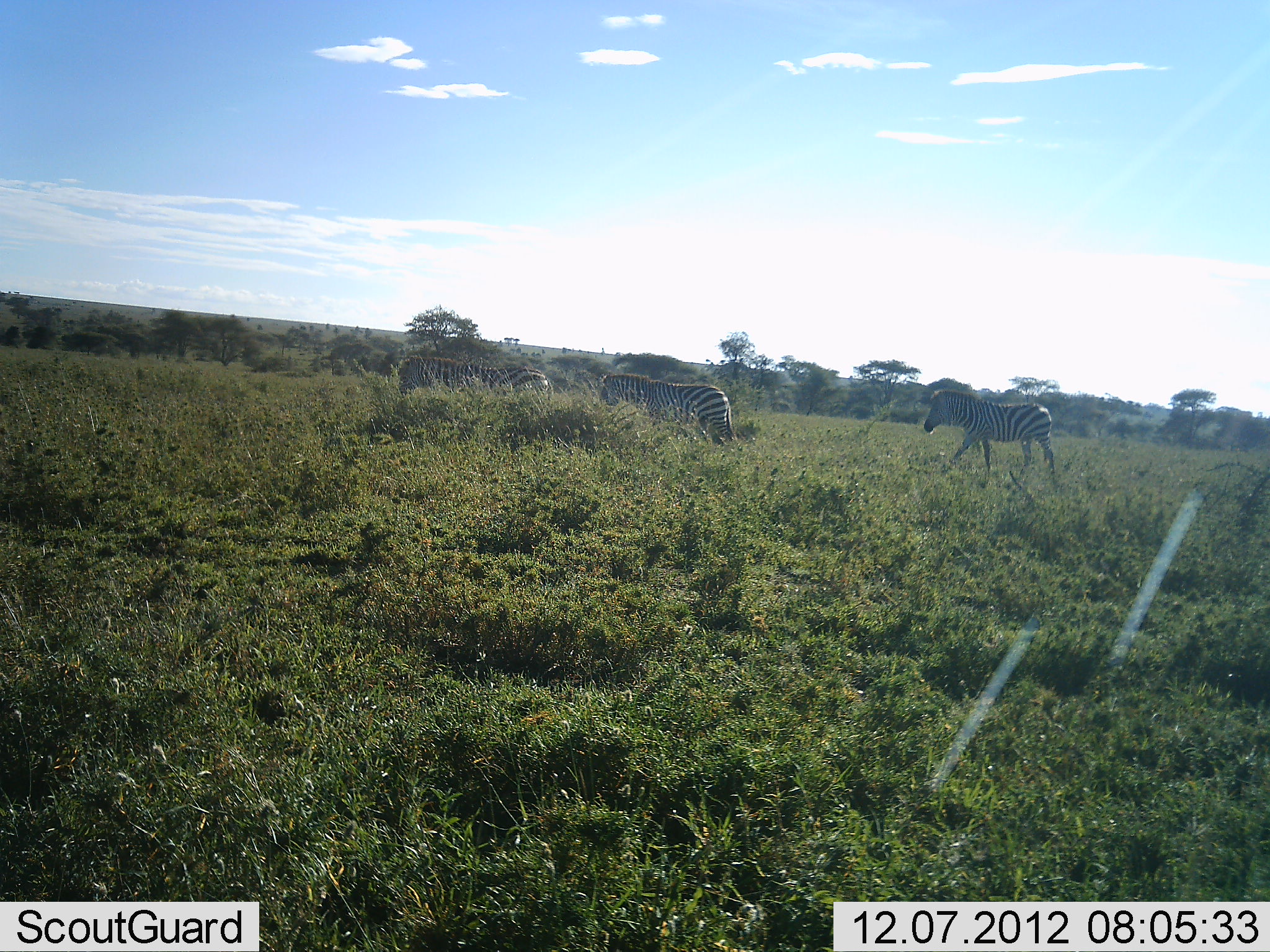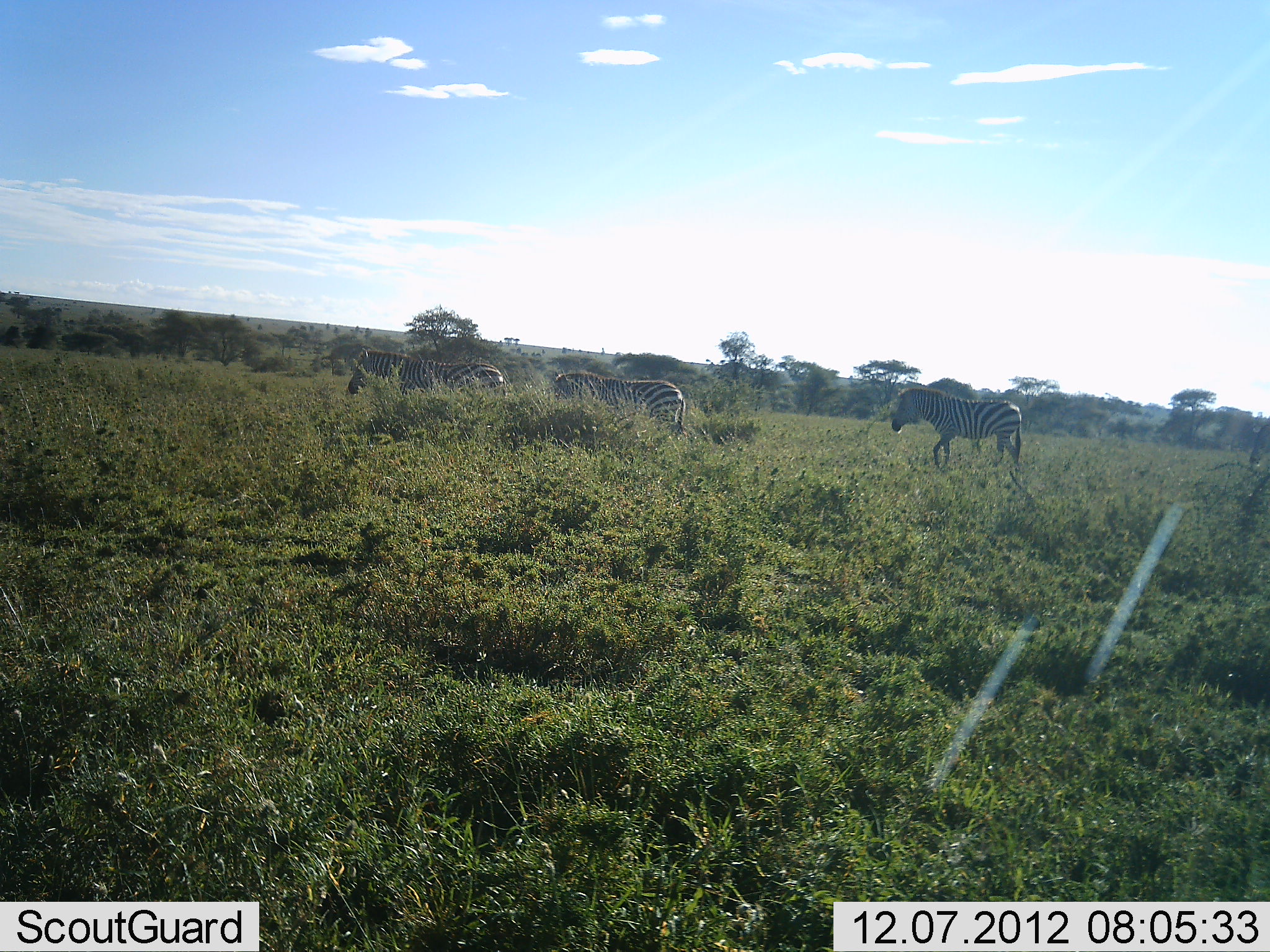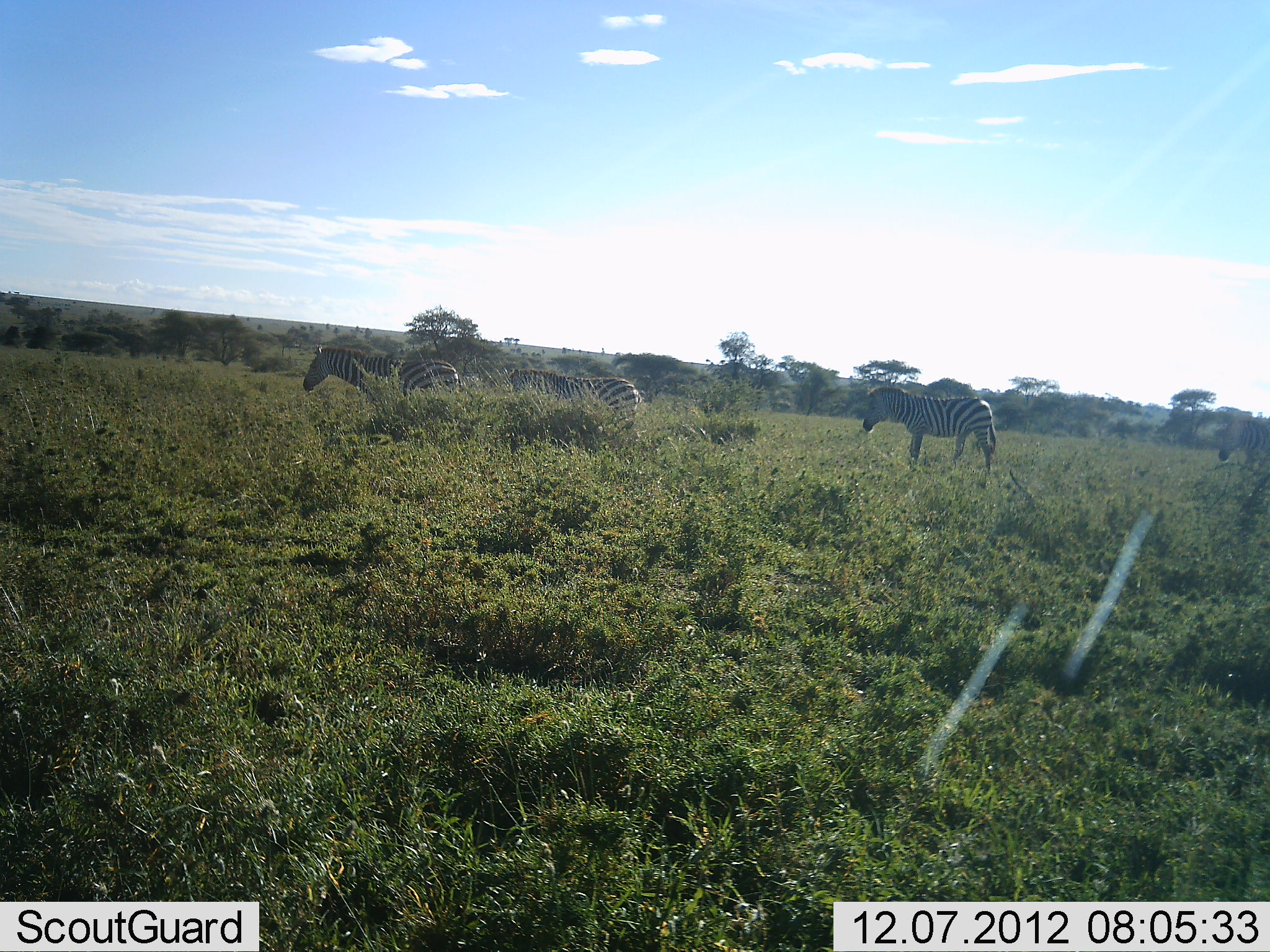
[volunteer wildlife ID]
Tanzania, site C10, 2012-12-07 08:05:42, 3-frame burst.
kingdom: Animalia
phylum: Chordata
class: Mammalia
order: Perissodactyla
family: Equidae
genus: Equus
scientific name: Equus quagga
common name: plains zebra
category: zebra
Zebra (plains zebra) (Equus quagga), count 4. Behavior (volunteer vote fractions): standing 10%, resting 0%, moving 90%, interacting 0%. Young present (vote fraction): 0%. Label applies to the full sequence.